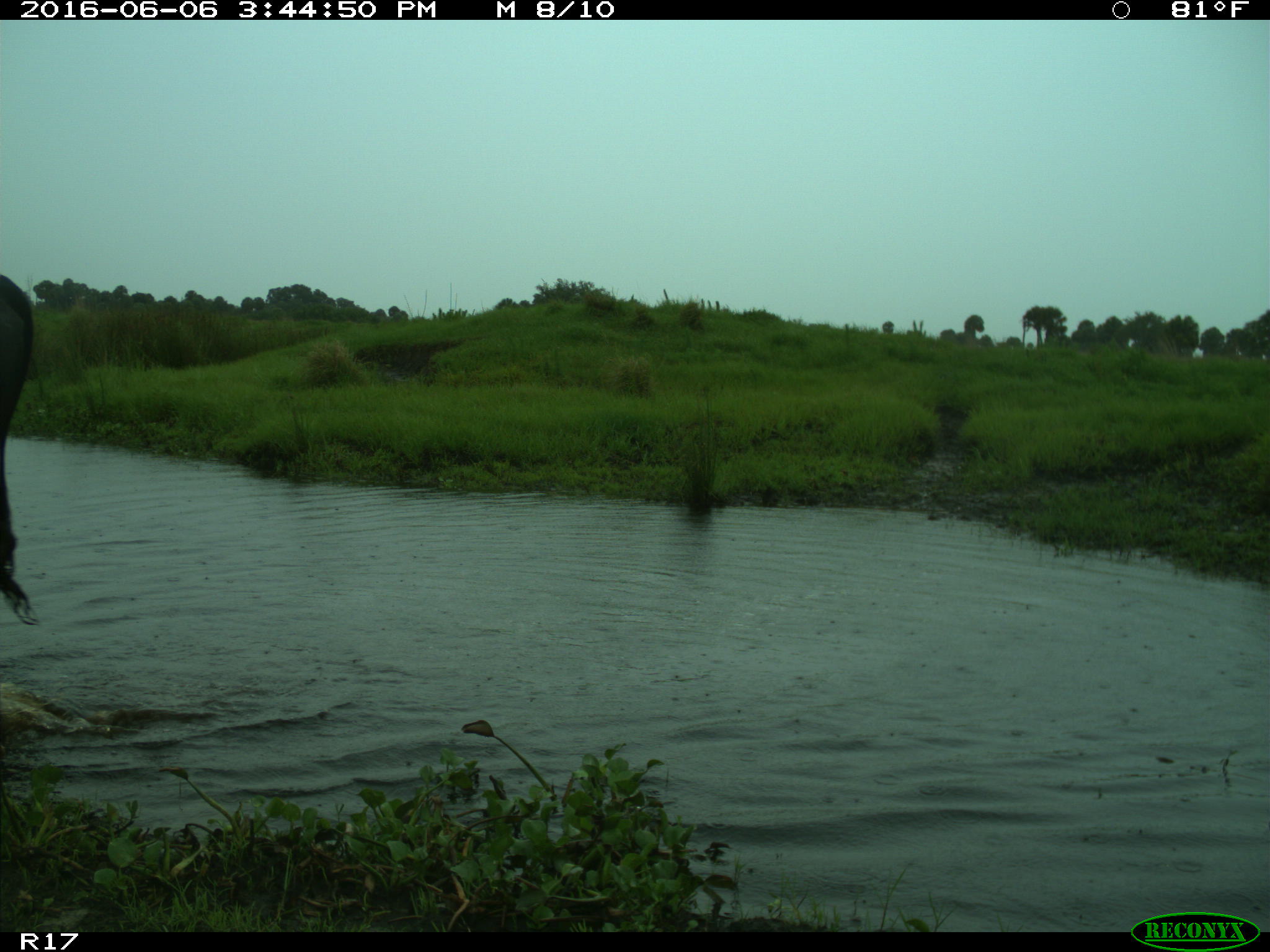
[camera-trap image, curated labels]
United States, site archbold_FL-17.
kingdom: Animalia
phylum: Chordata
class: Mammalia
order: Artiodactyla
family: Bovidae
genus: Bos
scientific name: Bos taurus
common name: domestic cow